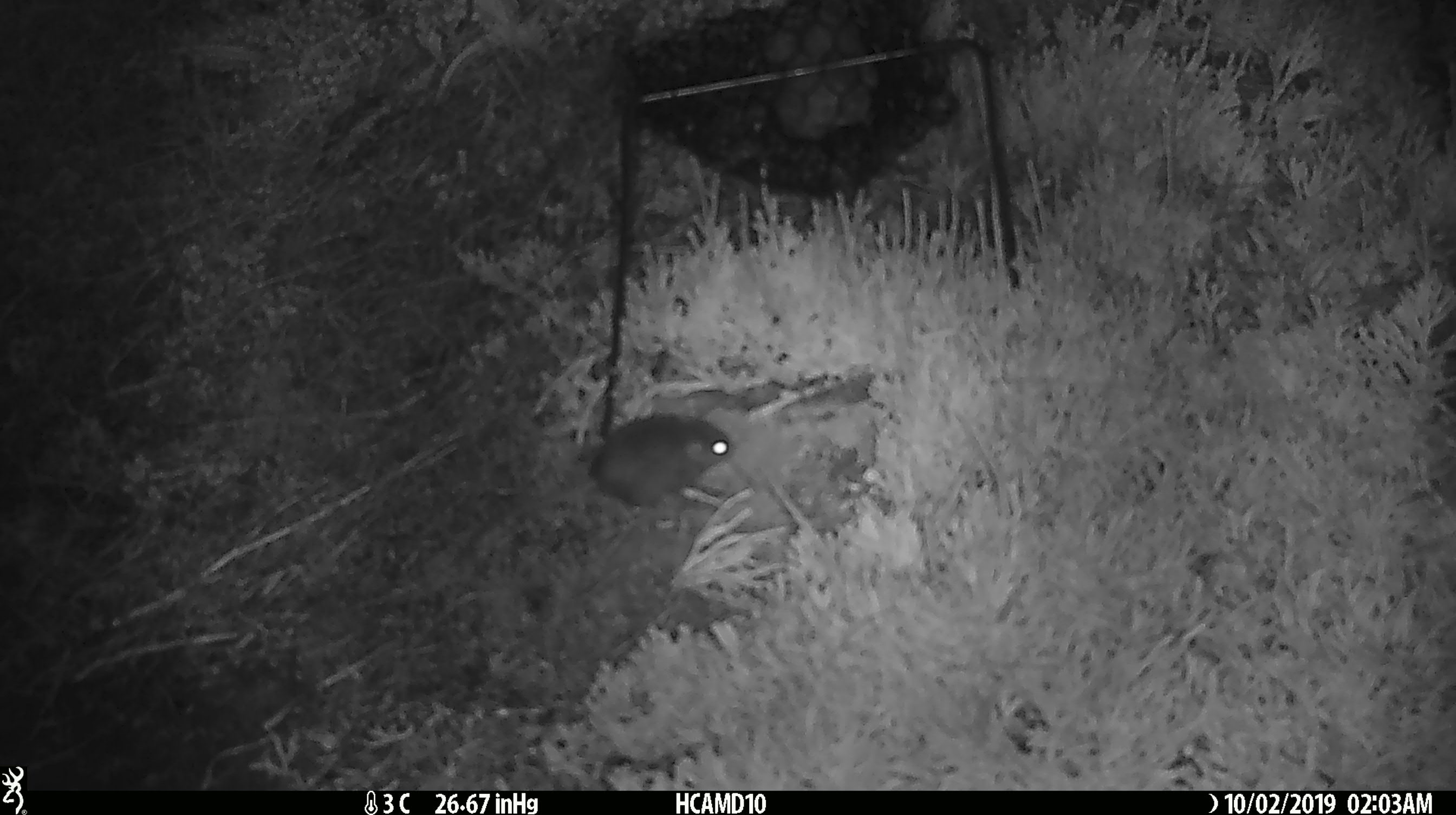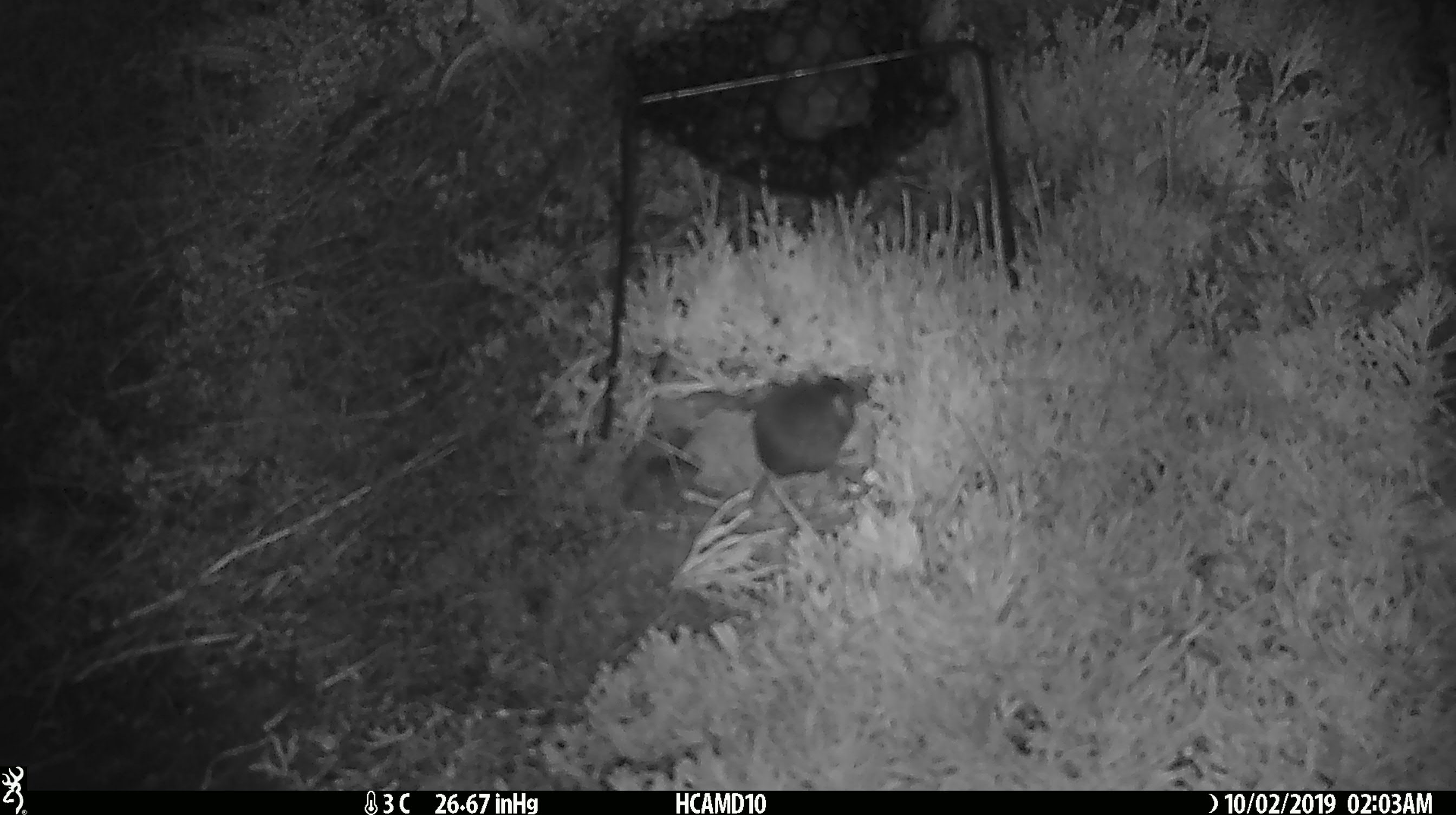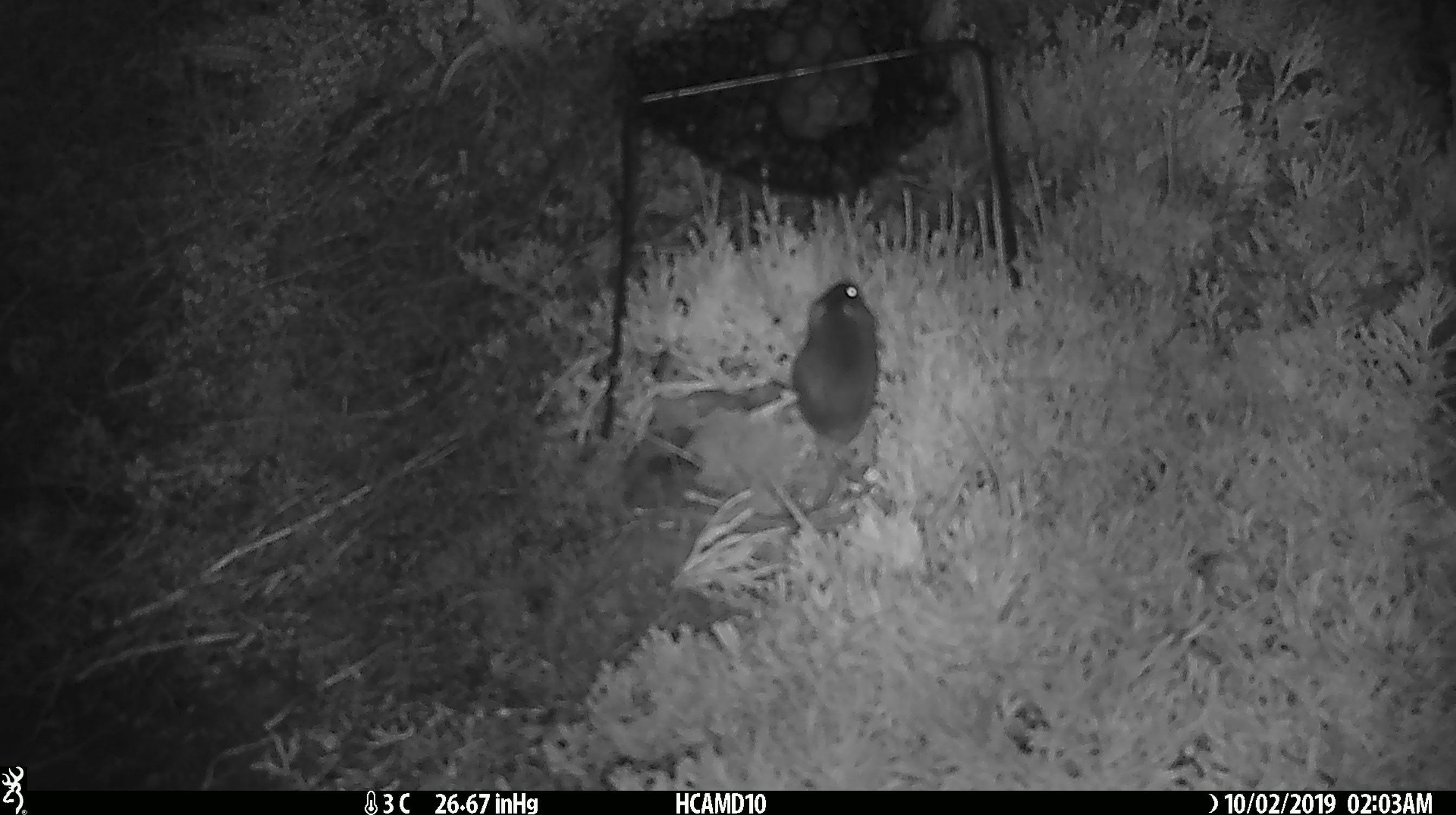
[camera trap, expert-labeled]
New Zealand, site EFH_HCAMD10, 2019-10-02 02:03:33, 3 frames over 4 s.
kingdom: Animalia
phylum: Chordata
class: Mammalia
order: Rodentia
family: Muridae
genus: Mus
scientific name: Mus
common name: mouse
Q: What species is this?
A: Mouse (Mus).